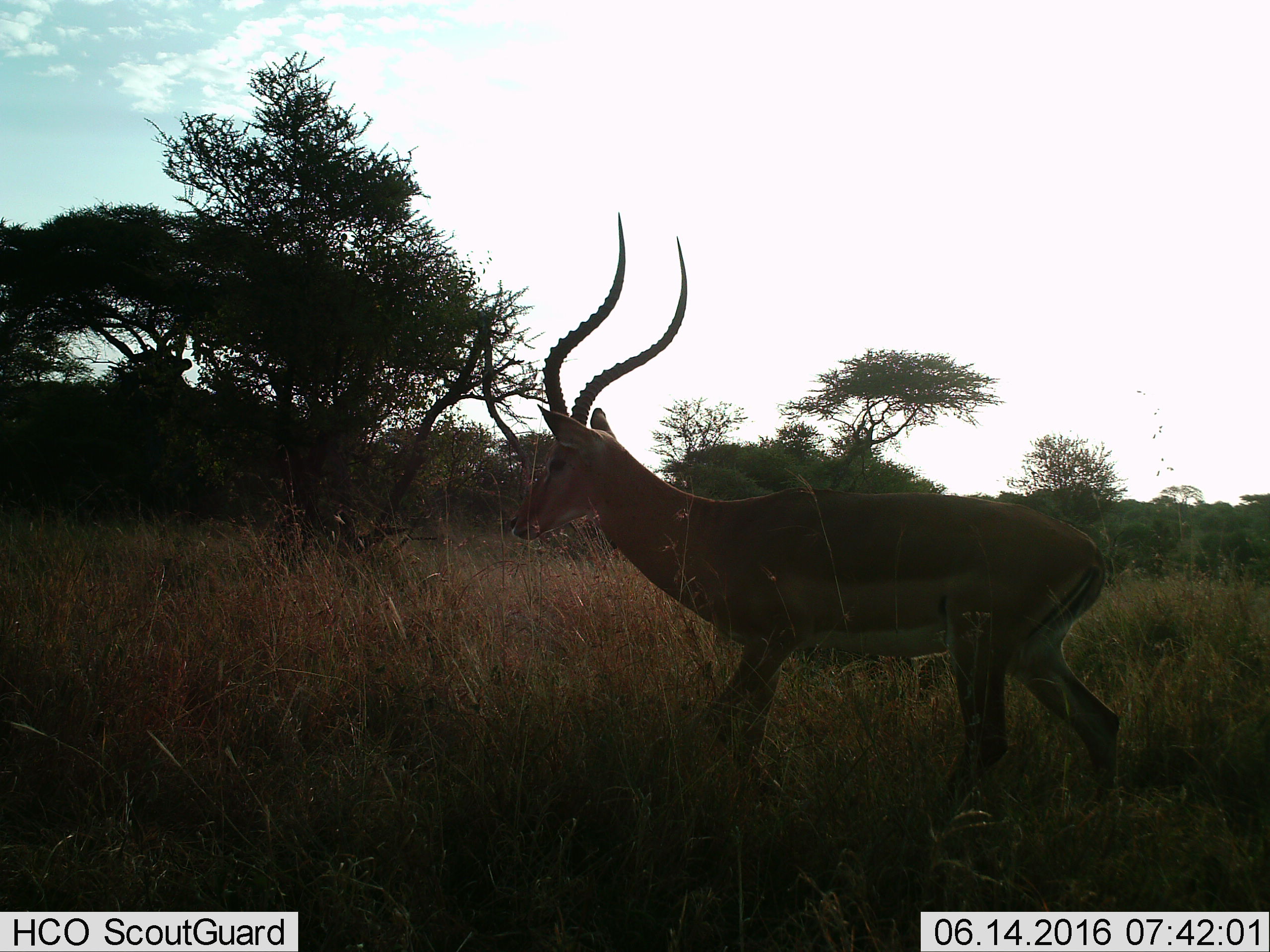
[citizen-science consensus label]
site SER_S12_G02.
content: unidentified animal